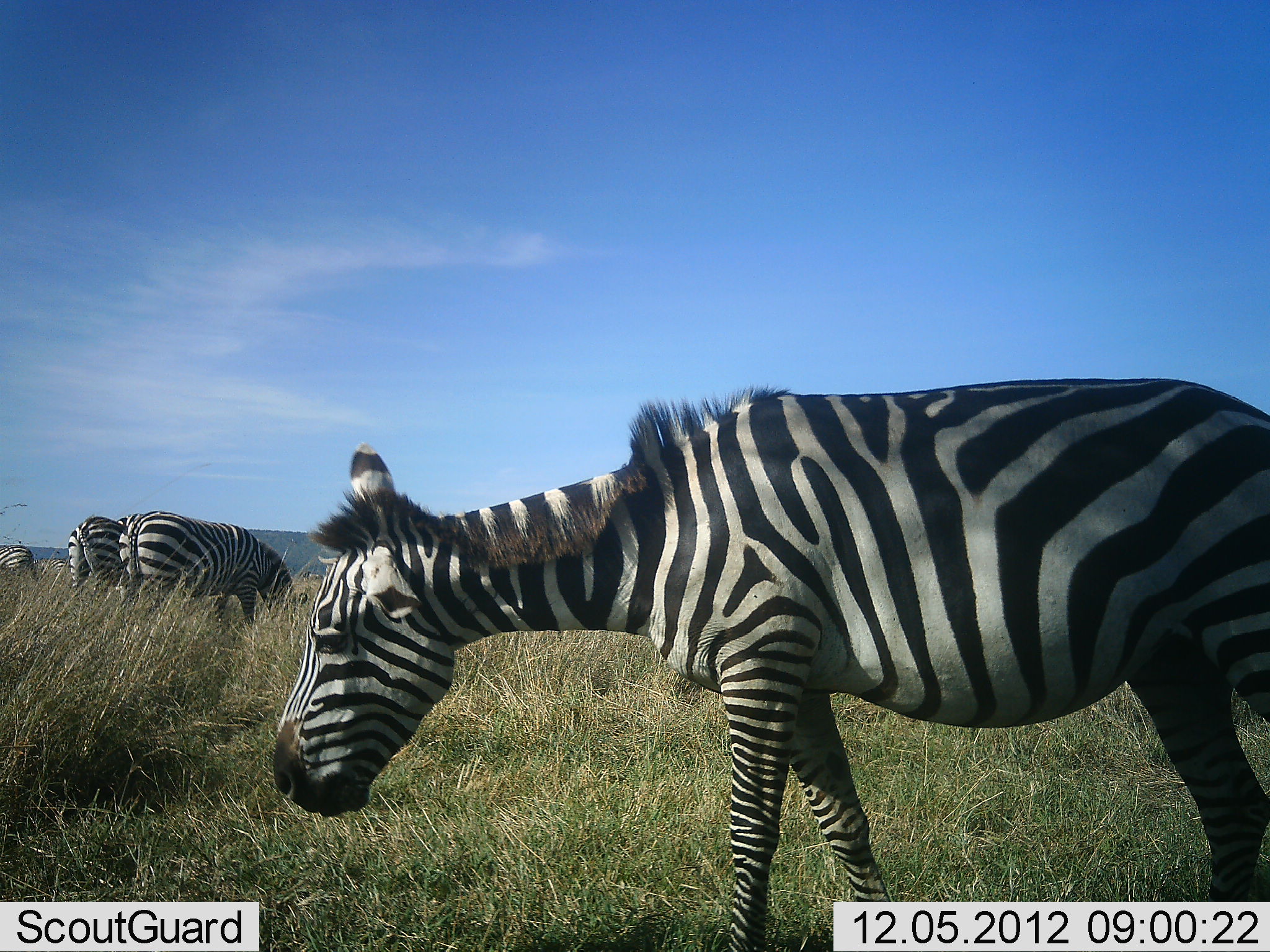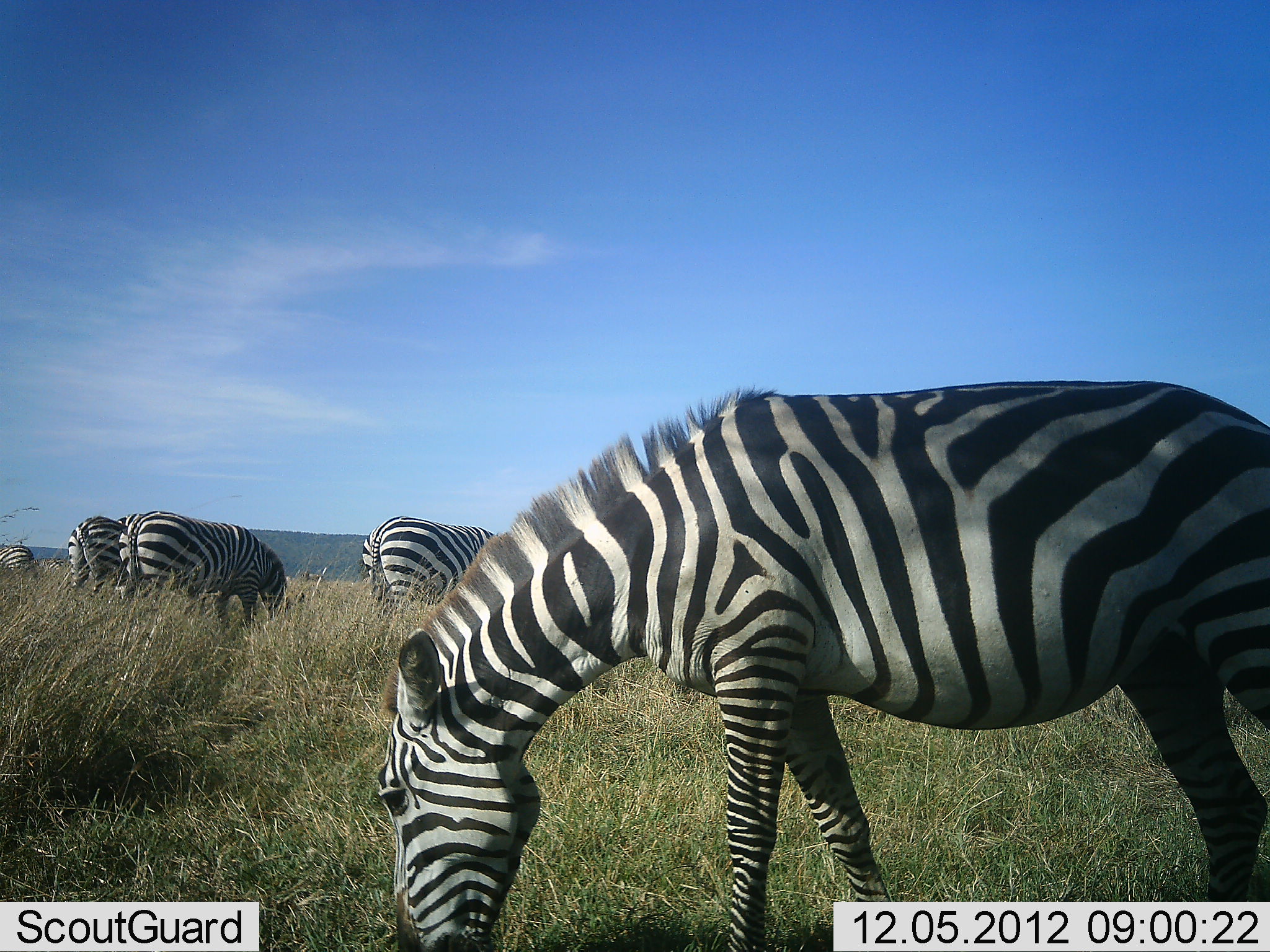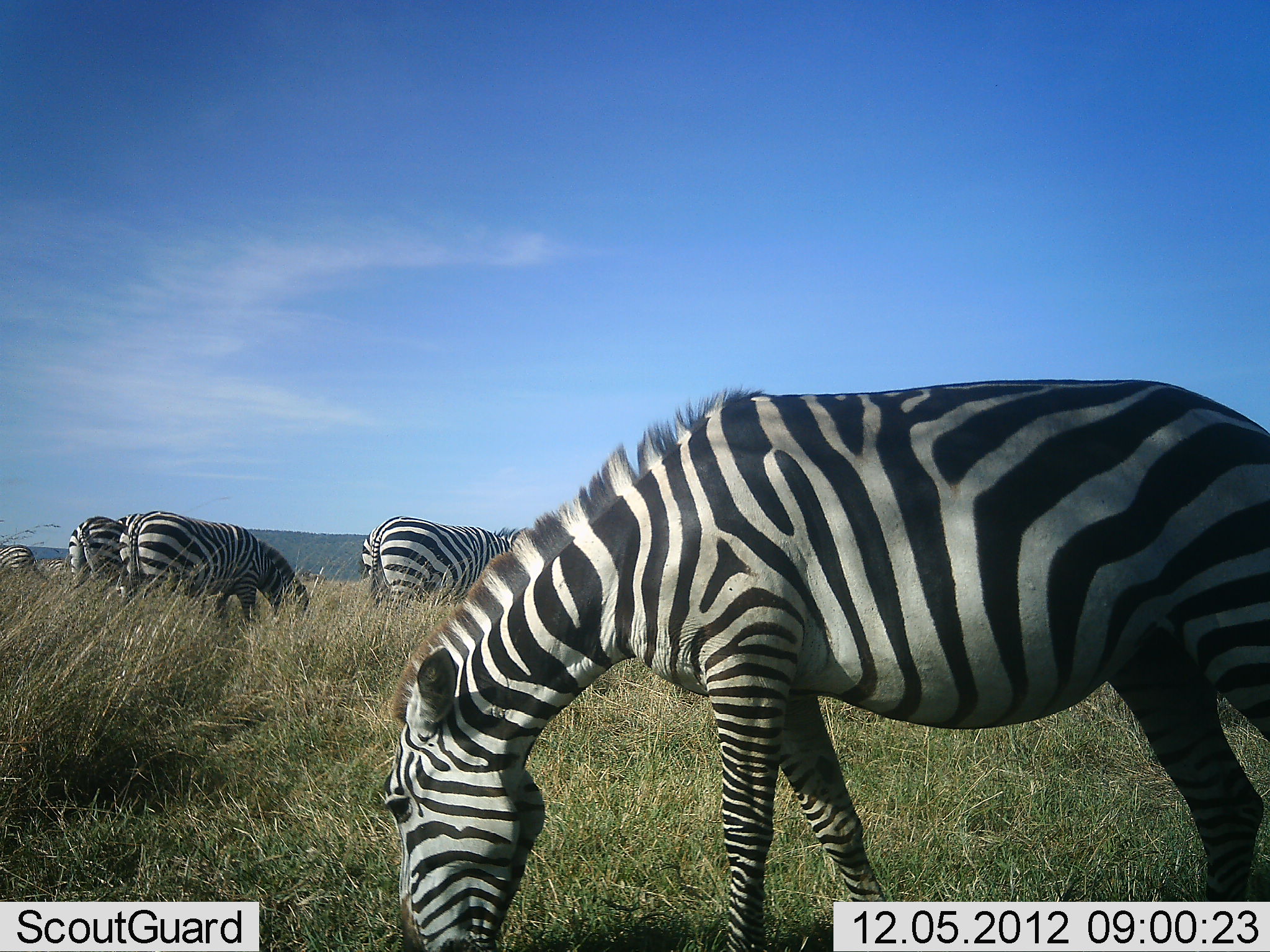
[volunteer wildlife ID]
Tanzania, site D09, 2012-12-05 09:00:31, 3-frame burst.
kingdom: Animalia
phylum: Chordata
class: Mammalia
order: Perissodactyla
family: Equidae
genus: Equus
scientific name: Equus quagga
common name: plains zebra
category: zebra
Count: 5.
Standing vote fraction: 40%.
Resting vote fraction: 0%.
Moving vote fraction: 0%.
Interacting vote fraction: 0%.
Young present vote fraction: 0%.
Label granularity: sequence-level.